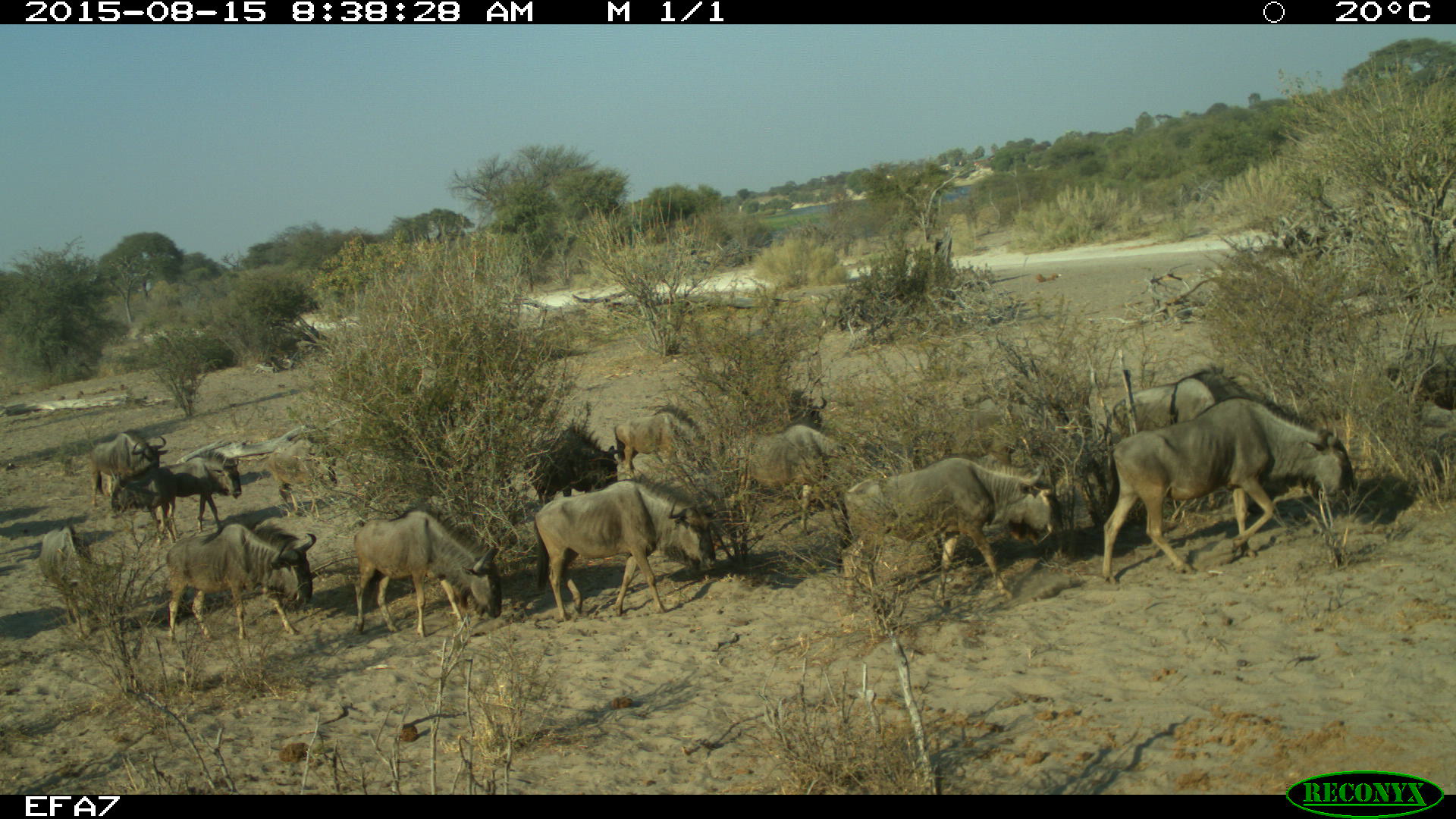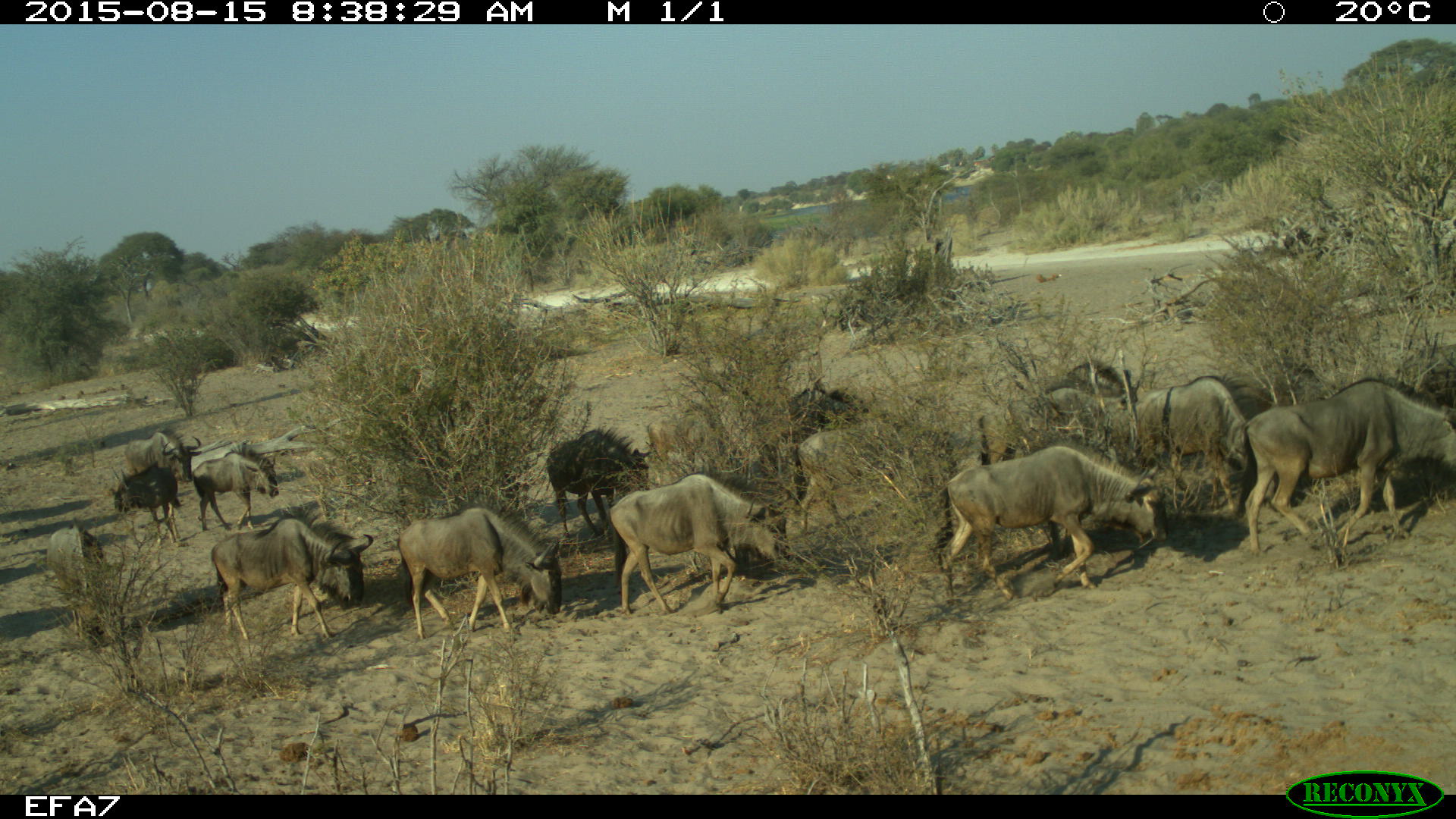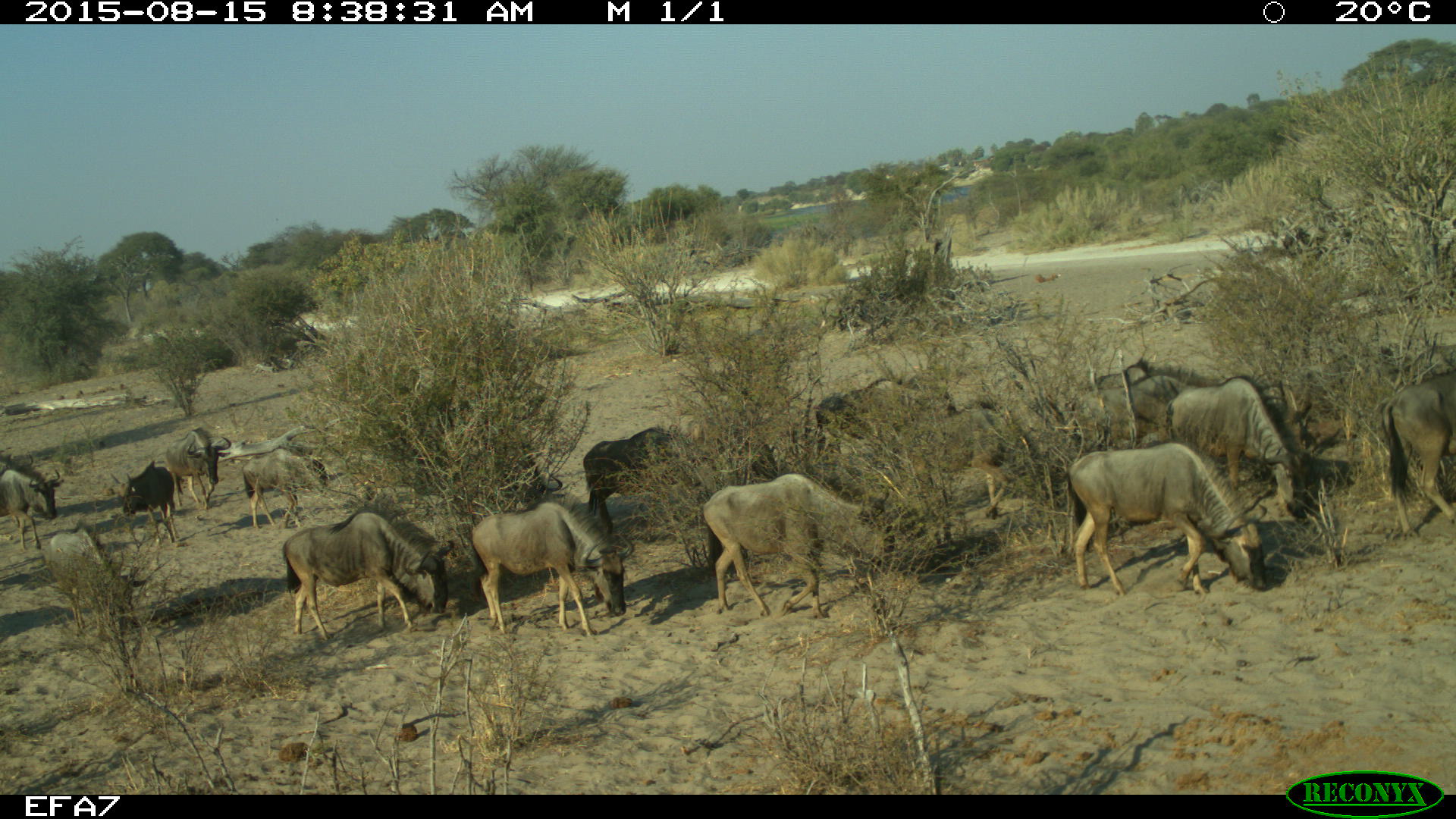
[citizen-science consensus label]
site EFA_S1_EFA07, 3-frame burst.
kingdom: Animalia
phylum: Chordata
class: Mammalia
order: Artiodactyla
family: Bovidae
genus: Connochaetes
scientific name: Connochaetes taurinus taurinus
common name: blue wildebeest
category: wildebeestblue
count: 11-50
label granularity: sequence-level